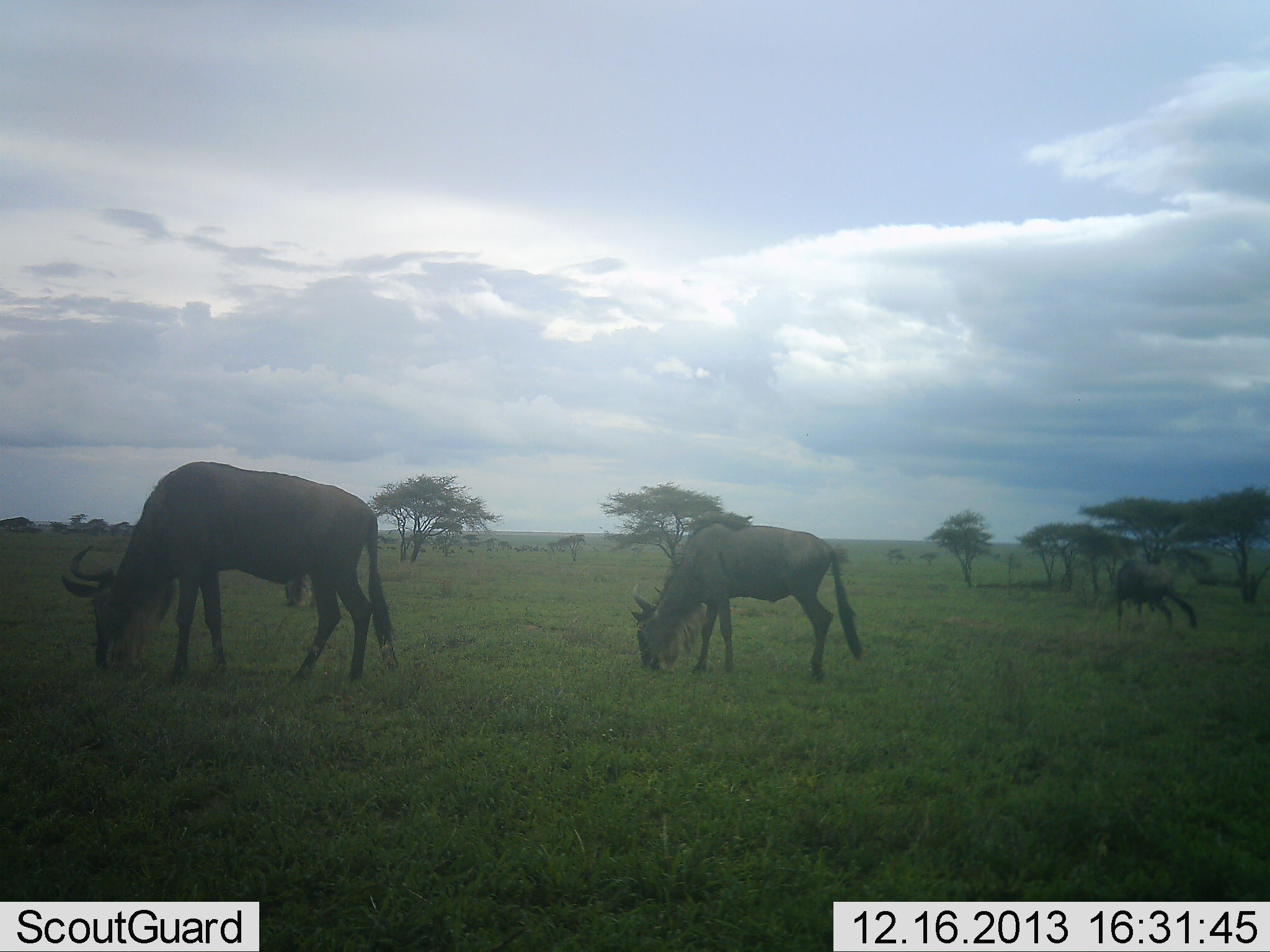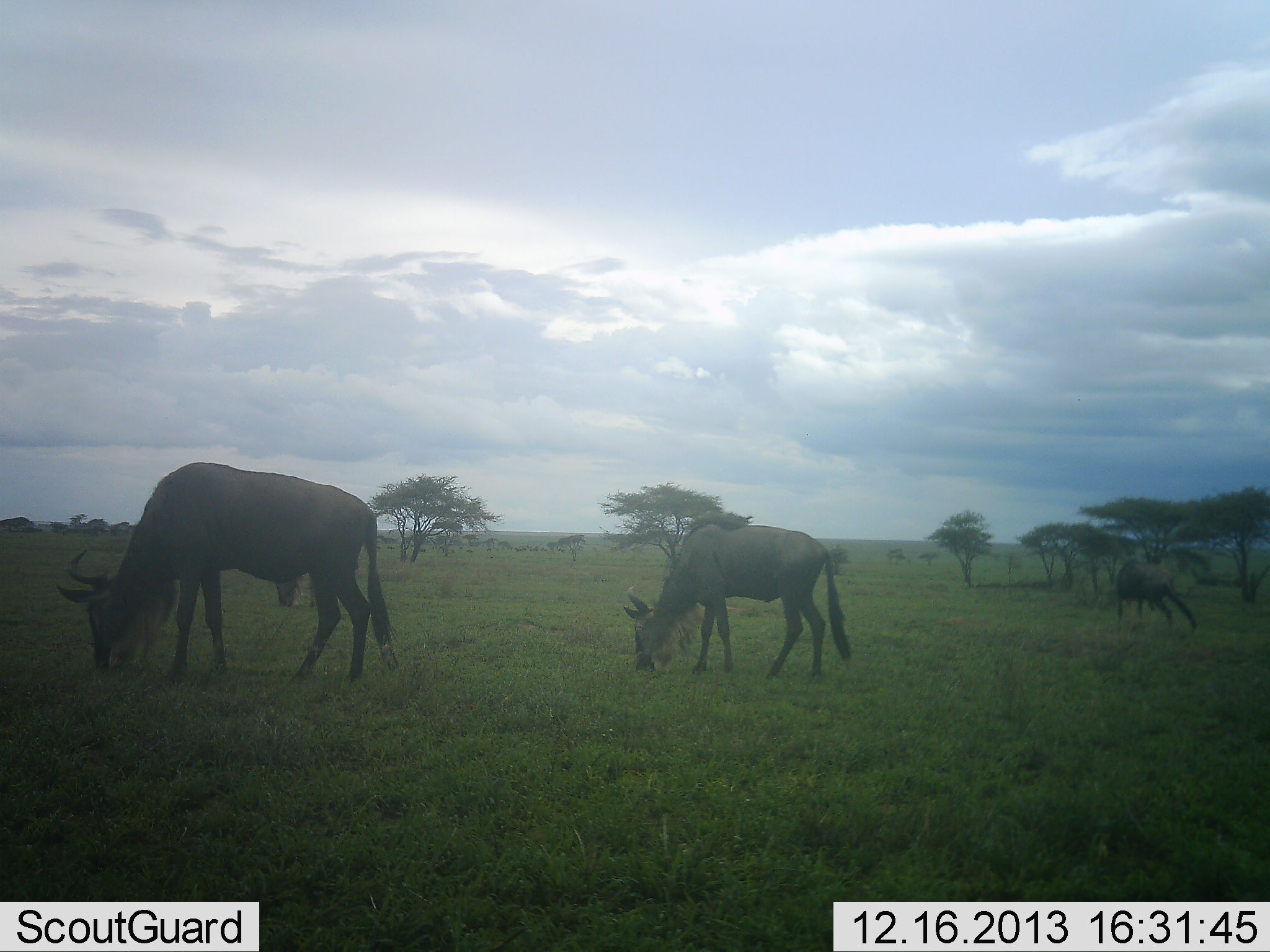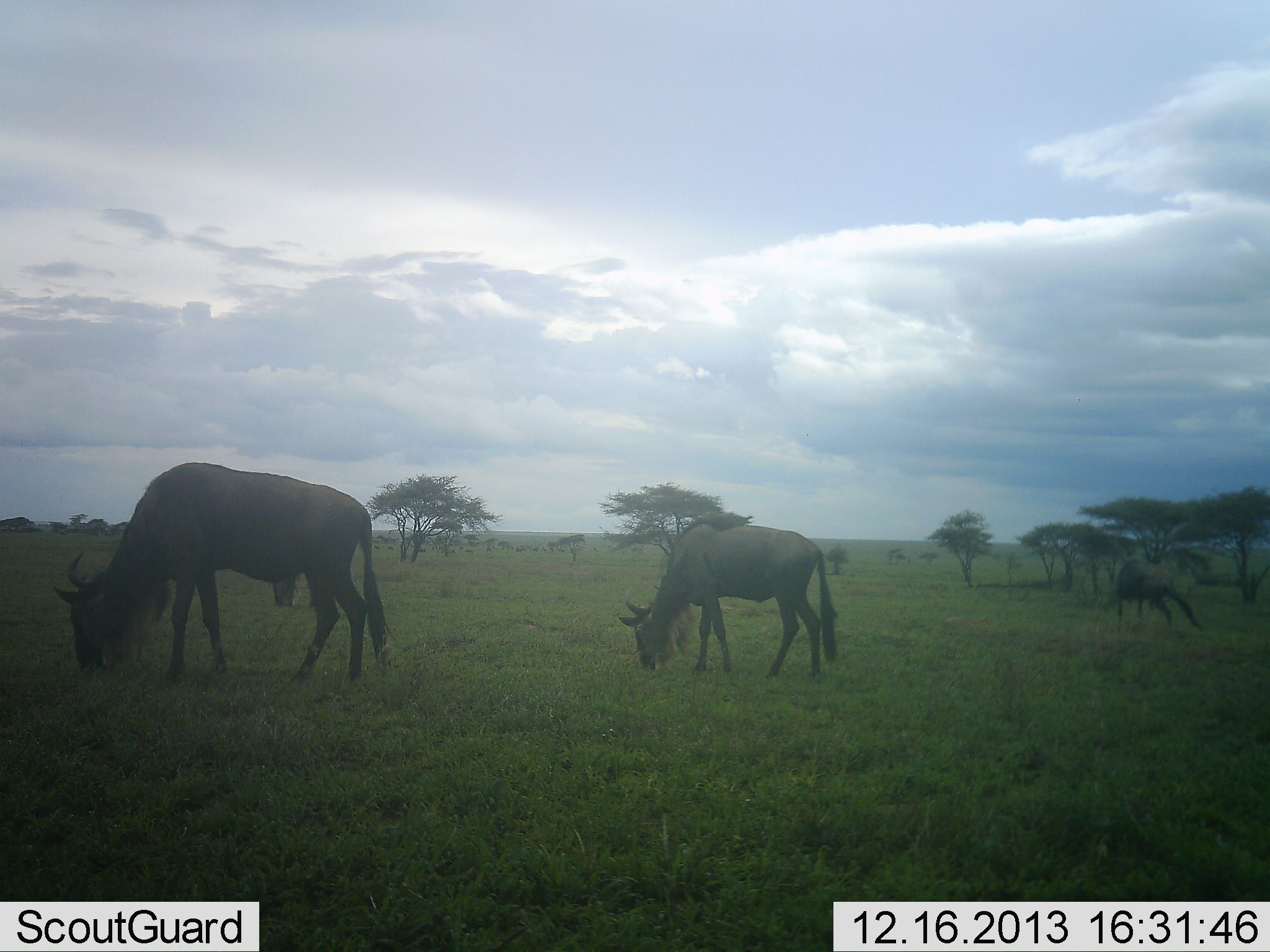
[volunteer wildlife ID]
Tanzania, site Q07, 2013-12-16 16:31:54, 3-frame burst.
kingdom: Animalia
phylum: Chordata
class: Mammalia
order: Artiodactyla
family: Bovidae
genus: Connochaetes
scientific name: Connochaetes taurinus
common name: blue wildebeest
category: wildebeest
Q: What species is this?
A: Wildebeest (blue wildebeest) (Connochaetes taurinus).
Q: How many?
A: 3.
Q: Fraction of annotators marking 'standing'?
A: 10%.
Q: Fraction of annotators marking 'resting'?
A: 0%.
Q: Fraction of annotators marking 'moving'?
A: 0%.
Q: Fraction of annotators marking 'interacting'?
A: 0%.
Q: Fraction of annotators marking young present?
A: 0%.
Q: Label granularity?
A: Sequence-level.